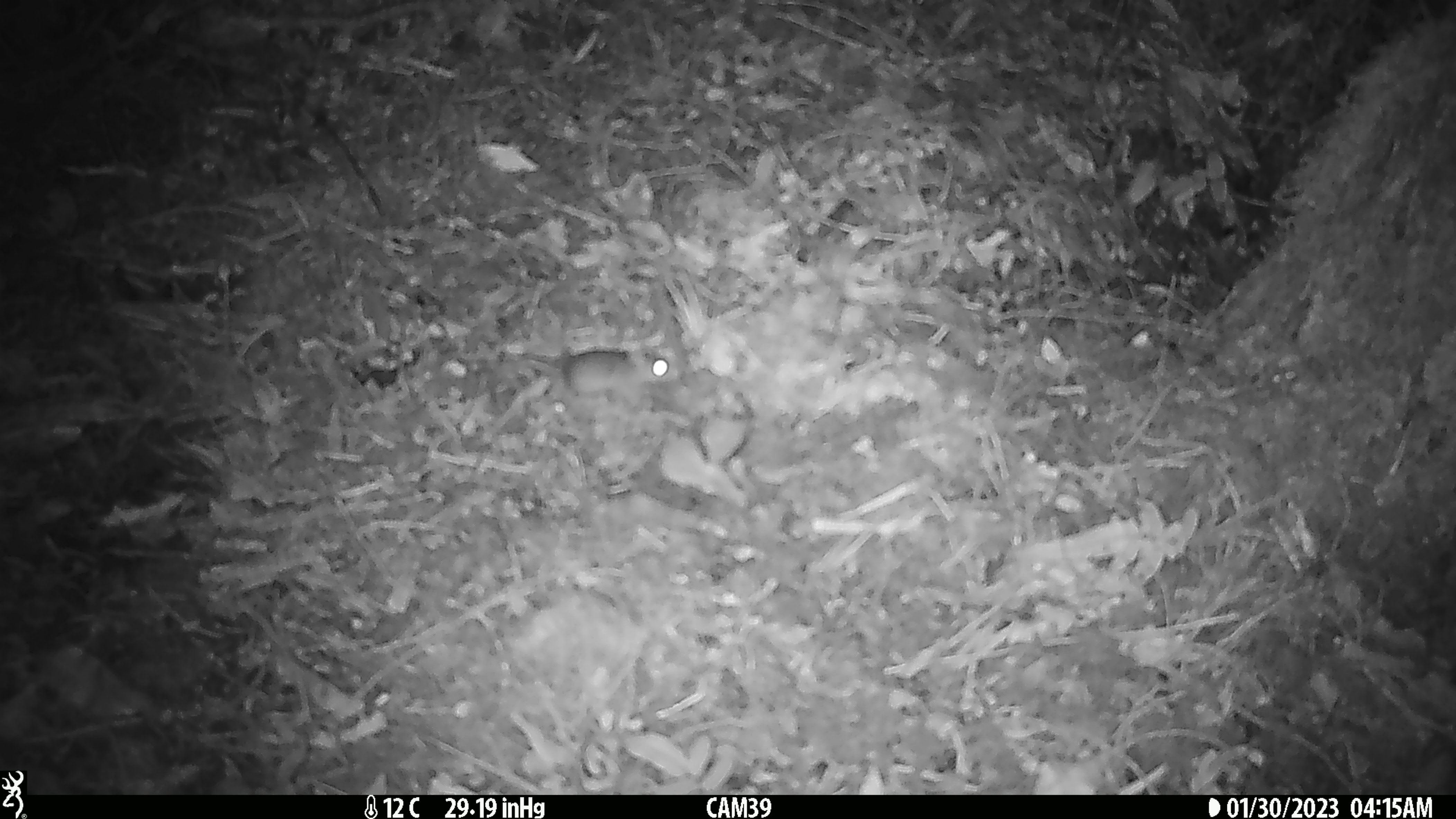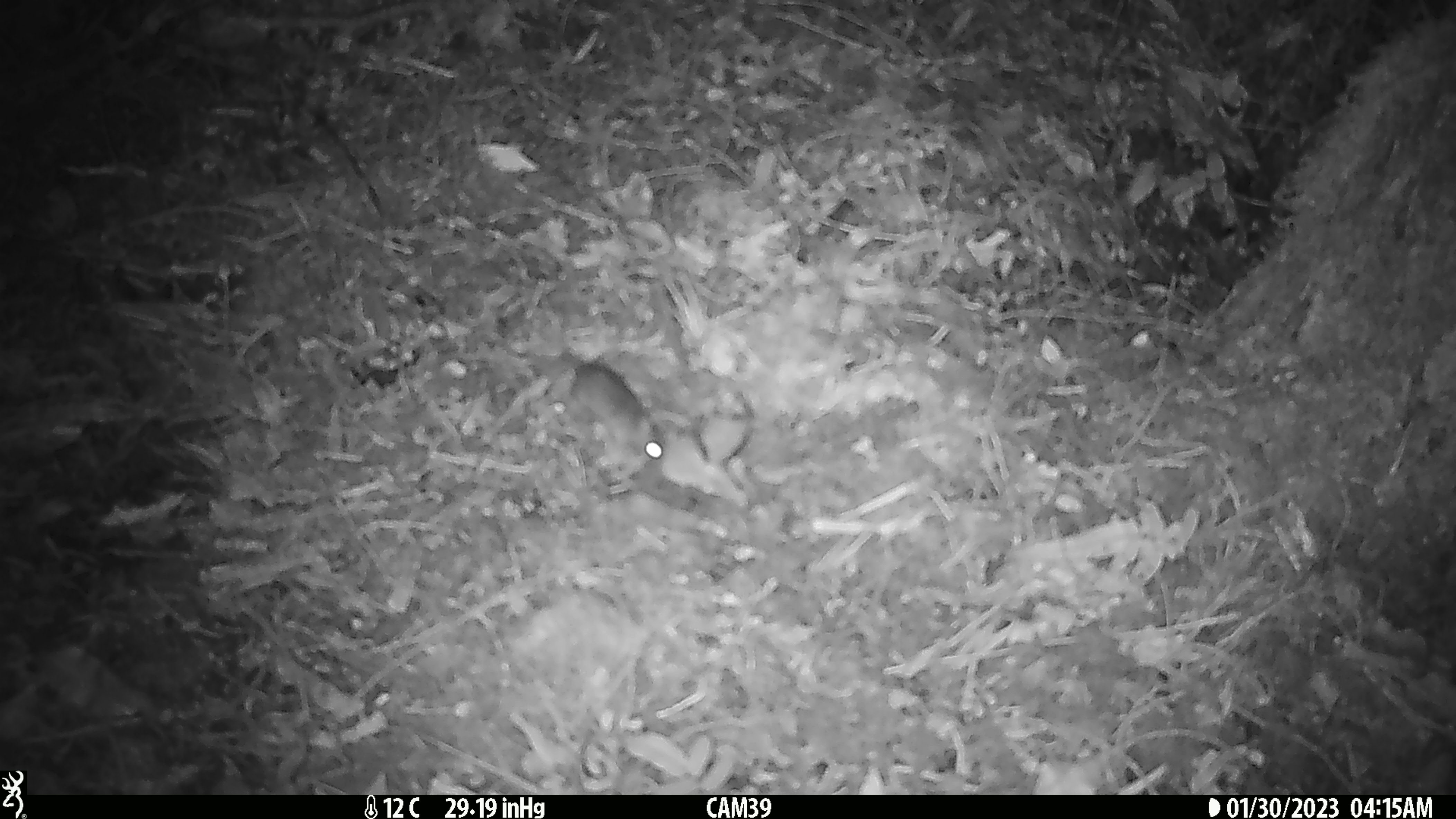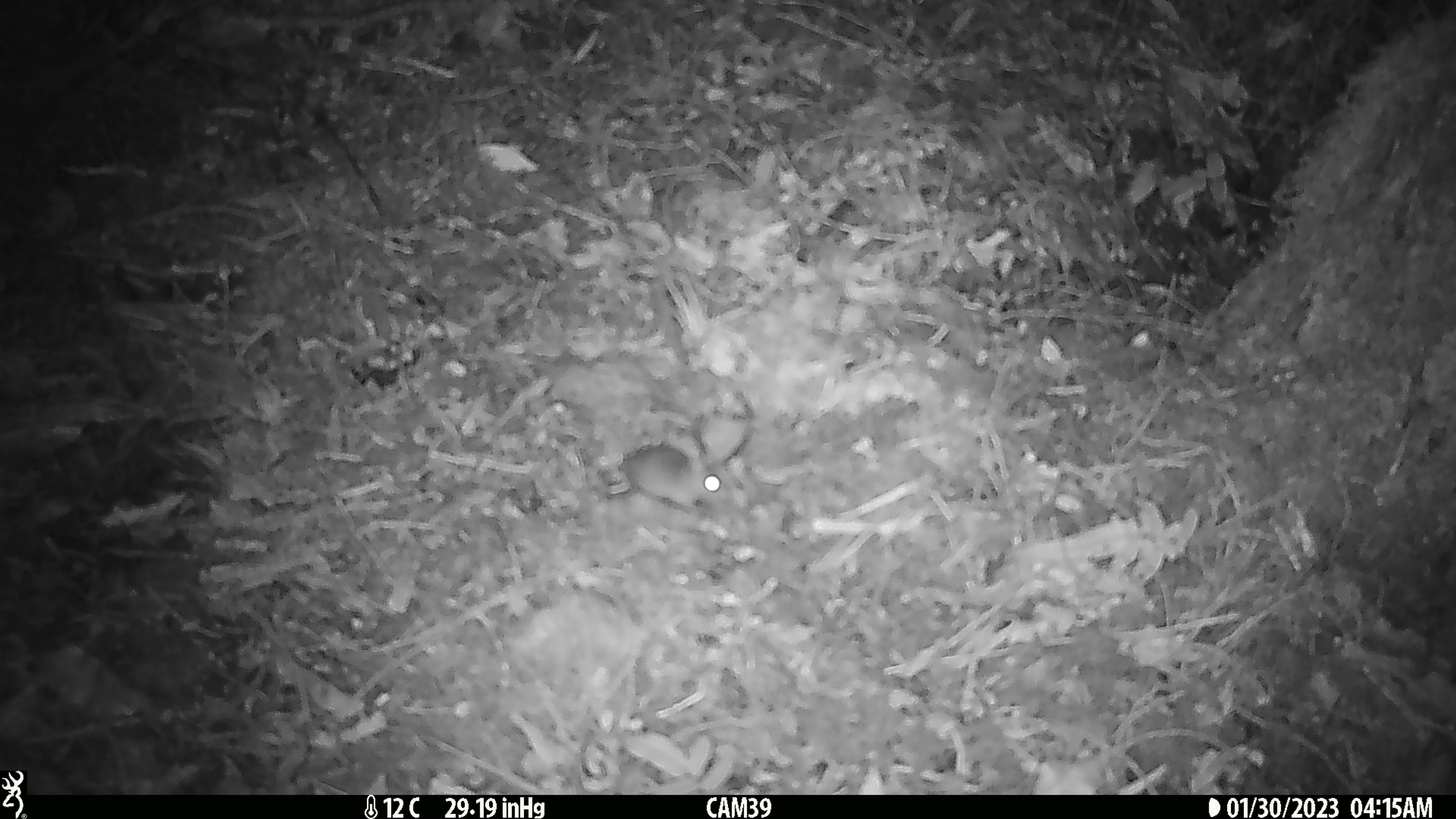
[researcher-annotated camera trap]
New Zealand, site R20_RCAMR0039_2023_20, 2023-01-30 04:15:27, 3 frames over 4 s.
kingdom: Animalia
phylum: Chordata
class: Mammalia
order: Rodentia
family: Muridae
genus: Mus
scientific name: Mus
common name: mouse